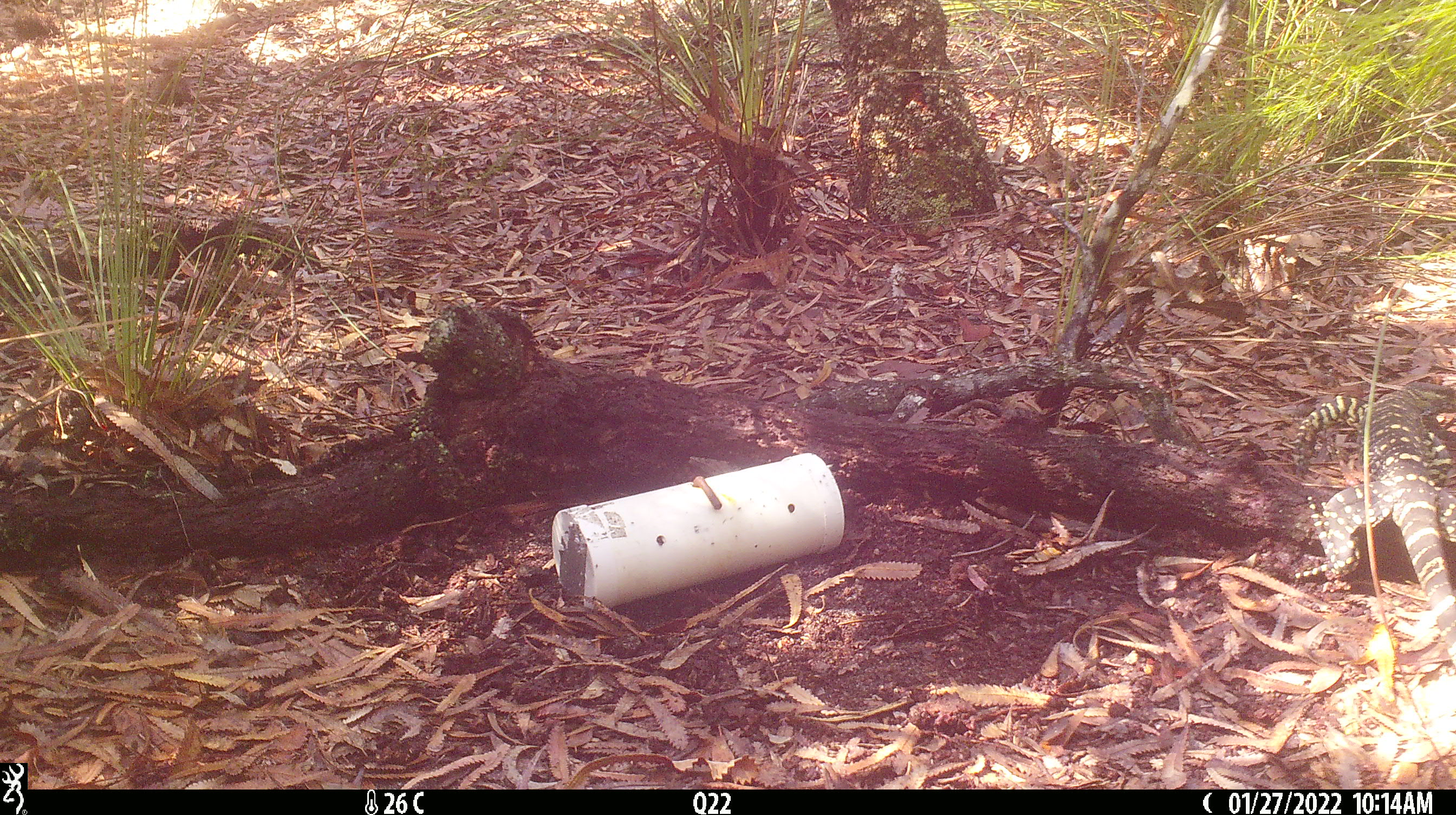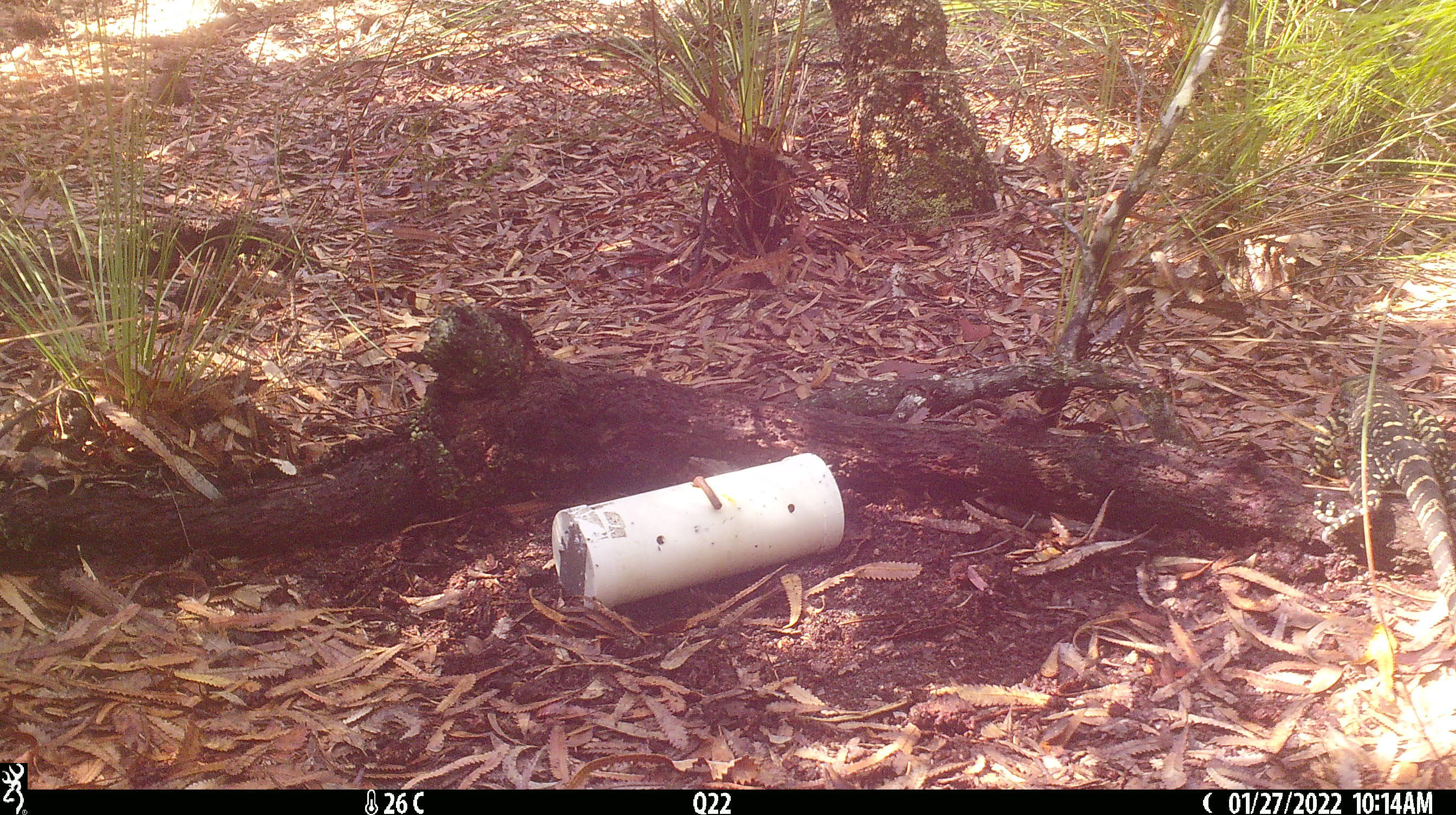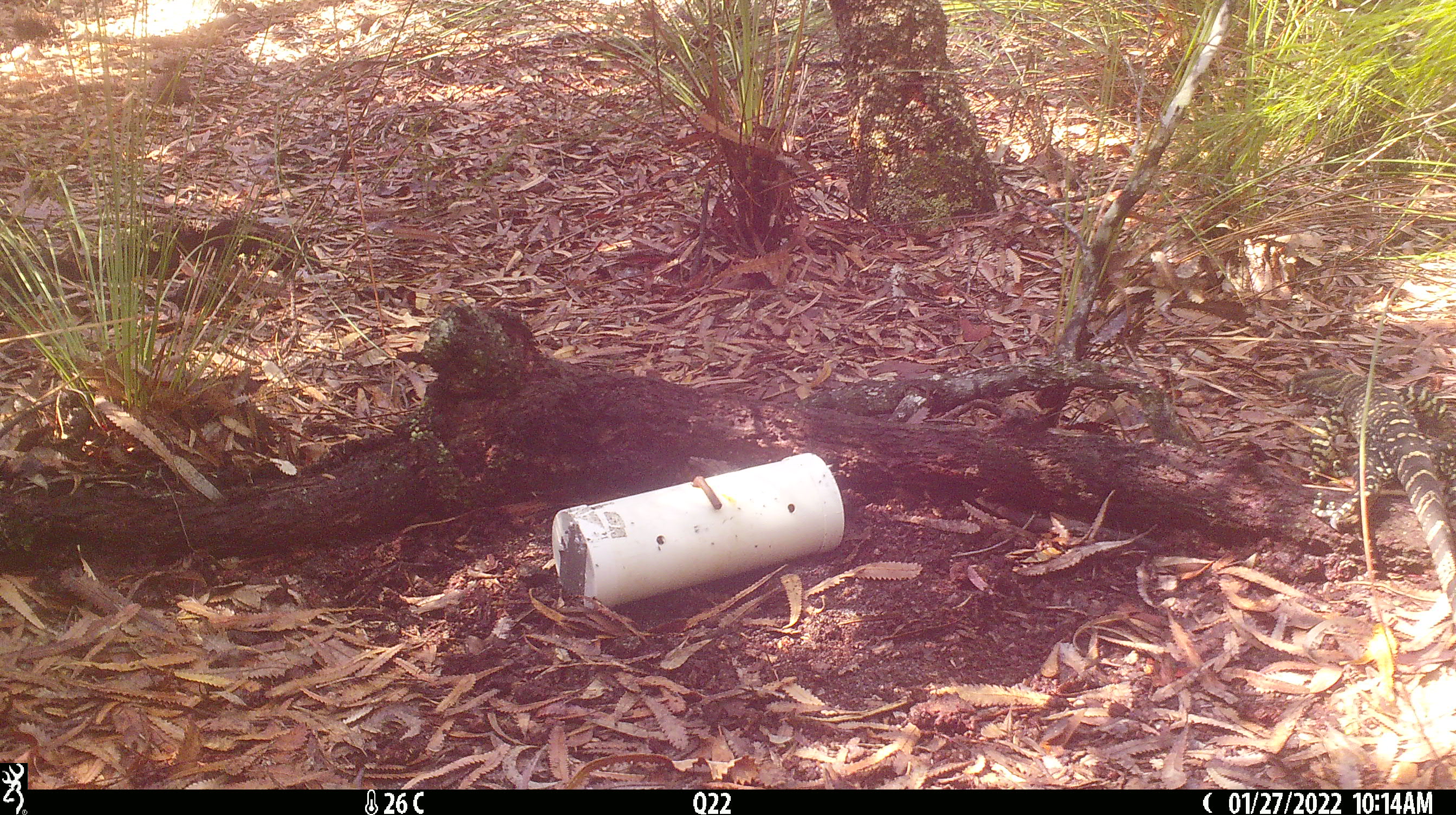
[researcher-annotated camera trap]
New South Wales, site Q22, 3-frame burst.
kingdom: Animalia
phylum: Chordata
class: Reptilia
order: Squamata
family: Varanidae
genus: Varanus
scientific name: Varanus varius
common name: lace monitor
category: goanna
Goanna (lace monitor) (Varanus varius).